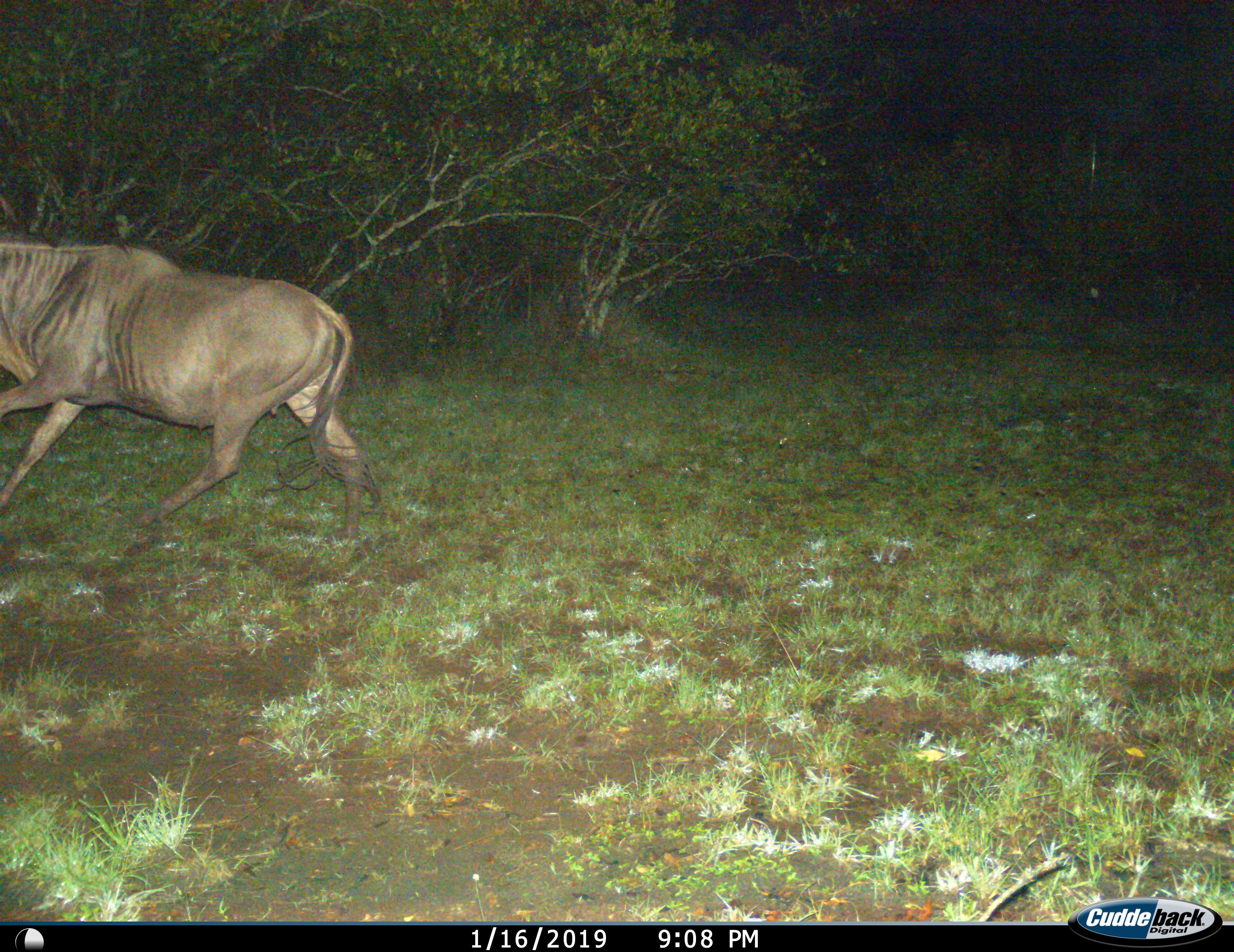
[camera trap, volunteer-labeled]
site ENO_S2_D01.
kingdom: Animalia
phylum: Chordata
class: Mammalia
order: Artiodactyla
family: Bovidae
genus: Connochaetes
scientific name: Connochaetes taurinus taurinus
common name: blue wildebeest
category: wildebeestblue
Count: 1.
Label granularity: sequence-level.